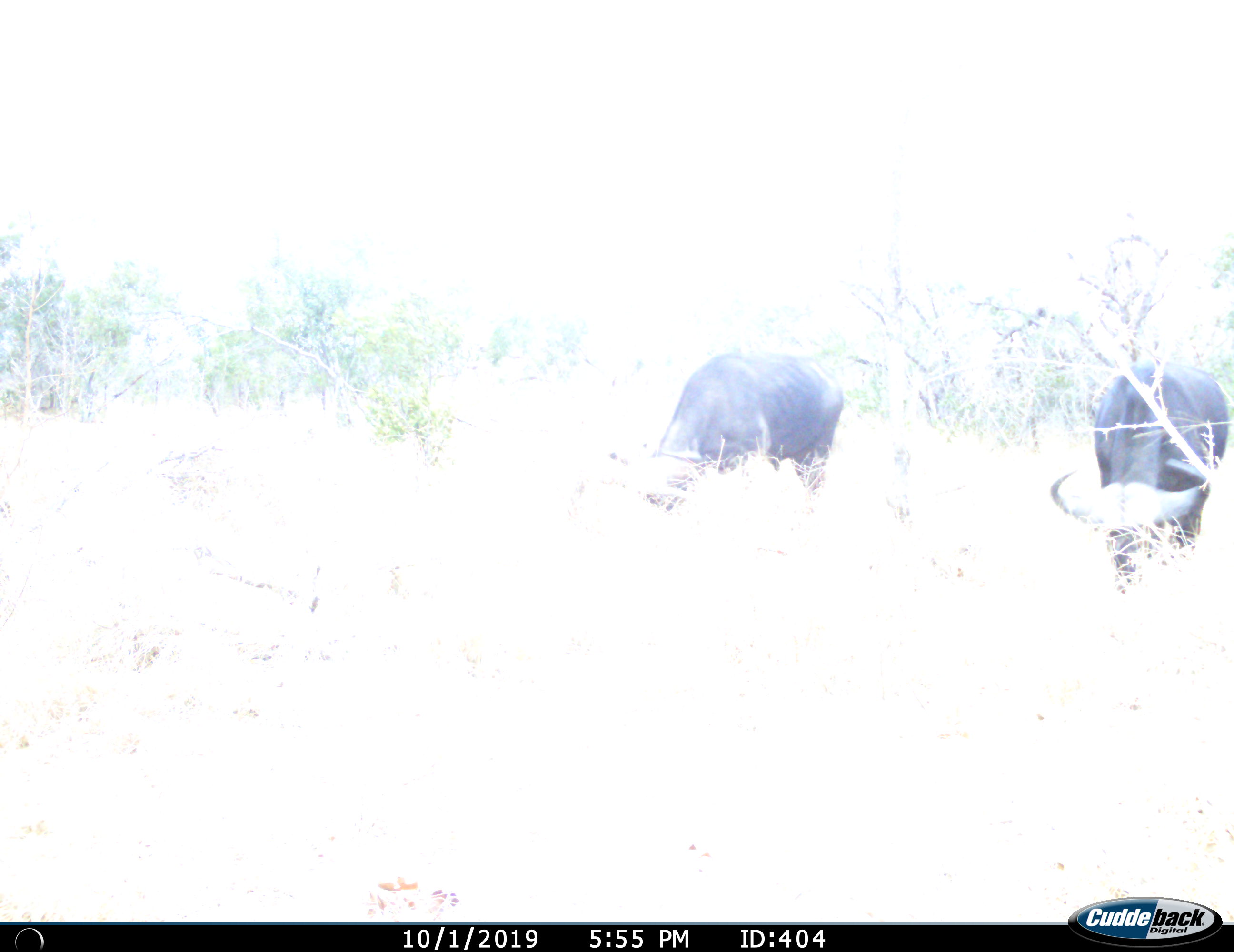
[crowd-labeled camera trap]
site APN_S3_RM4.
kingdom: Animalia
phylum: Chordata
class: Mammalia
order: Artiodactyla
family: Bovidae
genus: Syncerus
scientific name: Syncerus caffer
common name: african buffalo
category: buffalo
Buffalo (african buffalo) (Syncerus caffer), count 2. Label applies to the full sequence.